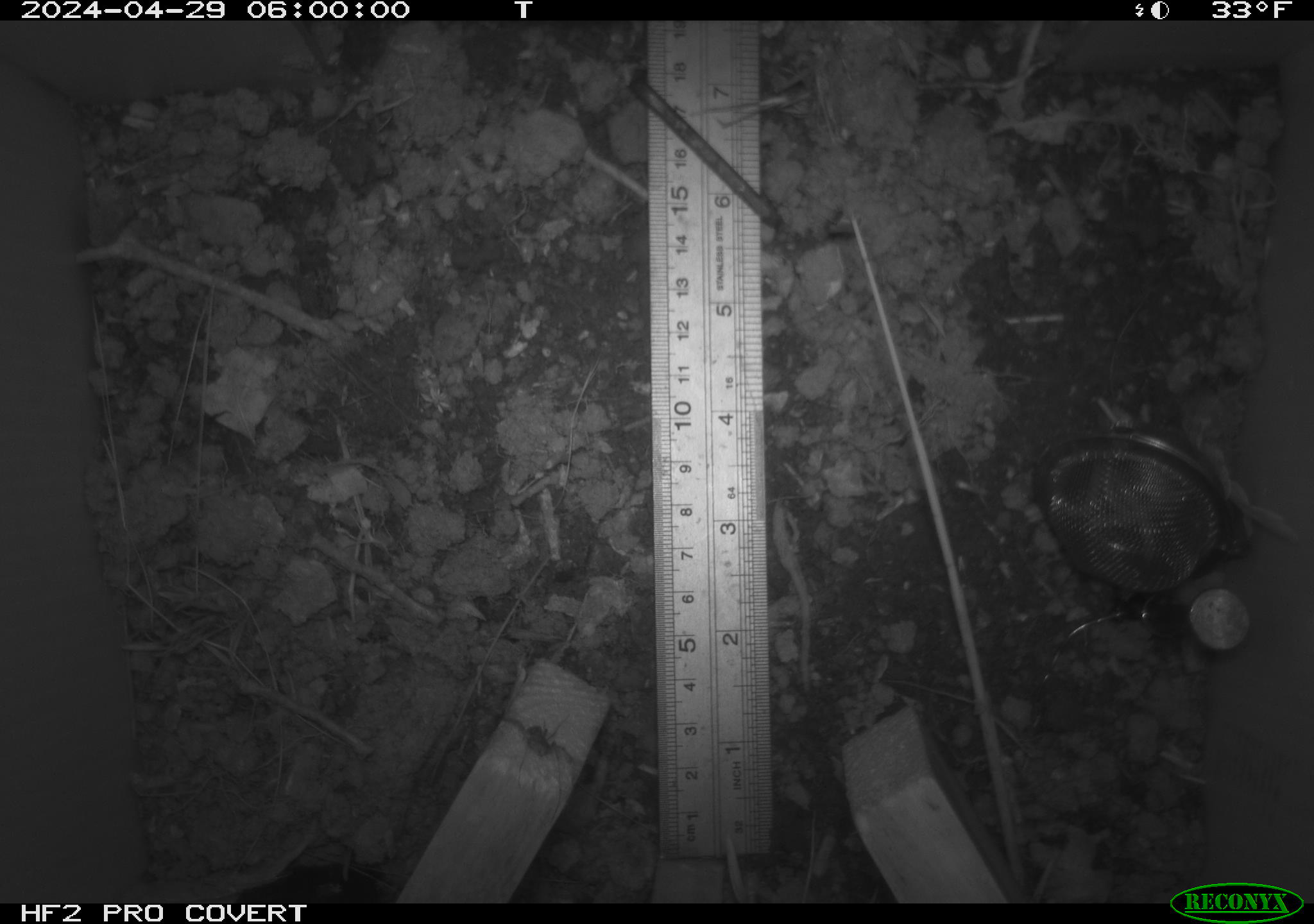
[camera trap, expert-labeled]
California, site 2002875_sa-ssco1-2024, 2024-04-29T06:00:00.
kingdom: Animalia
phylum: Arthropoda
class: Arachnida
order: Araneae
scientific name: Araneae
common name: spider